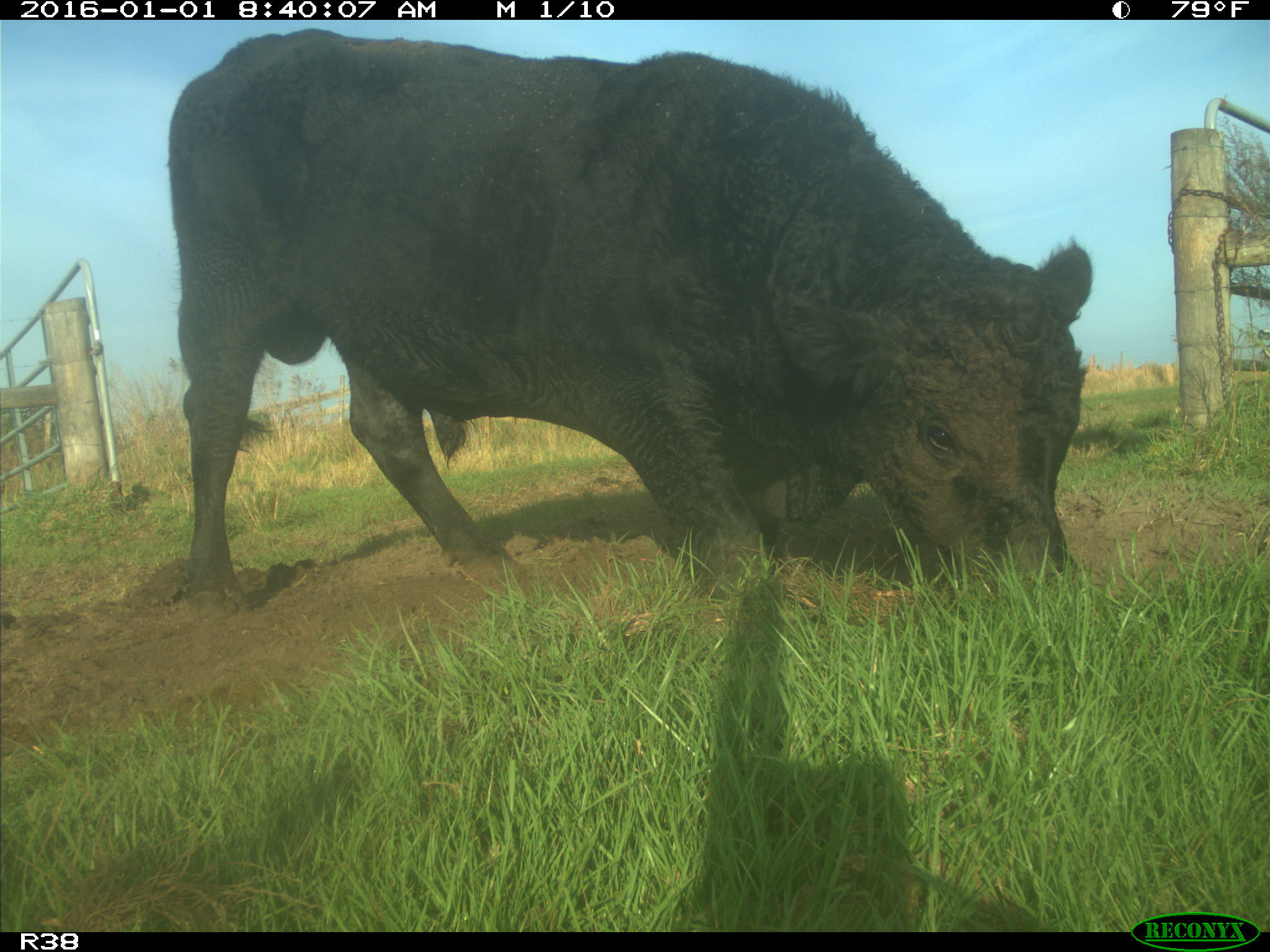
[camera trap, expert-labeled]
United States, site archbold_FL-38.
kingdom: Animalia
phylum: Chordata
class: Mammalia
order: Artiodactyla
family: Bovidae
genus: Bos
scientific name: Bos taurus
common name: domestic cow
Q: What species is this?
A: Bos taurus (domestic cow).